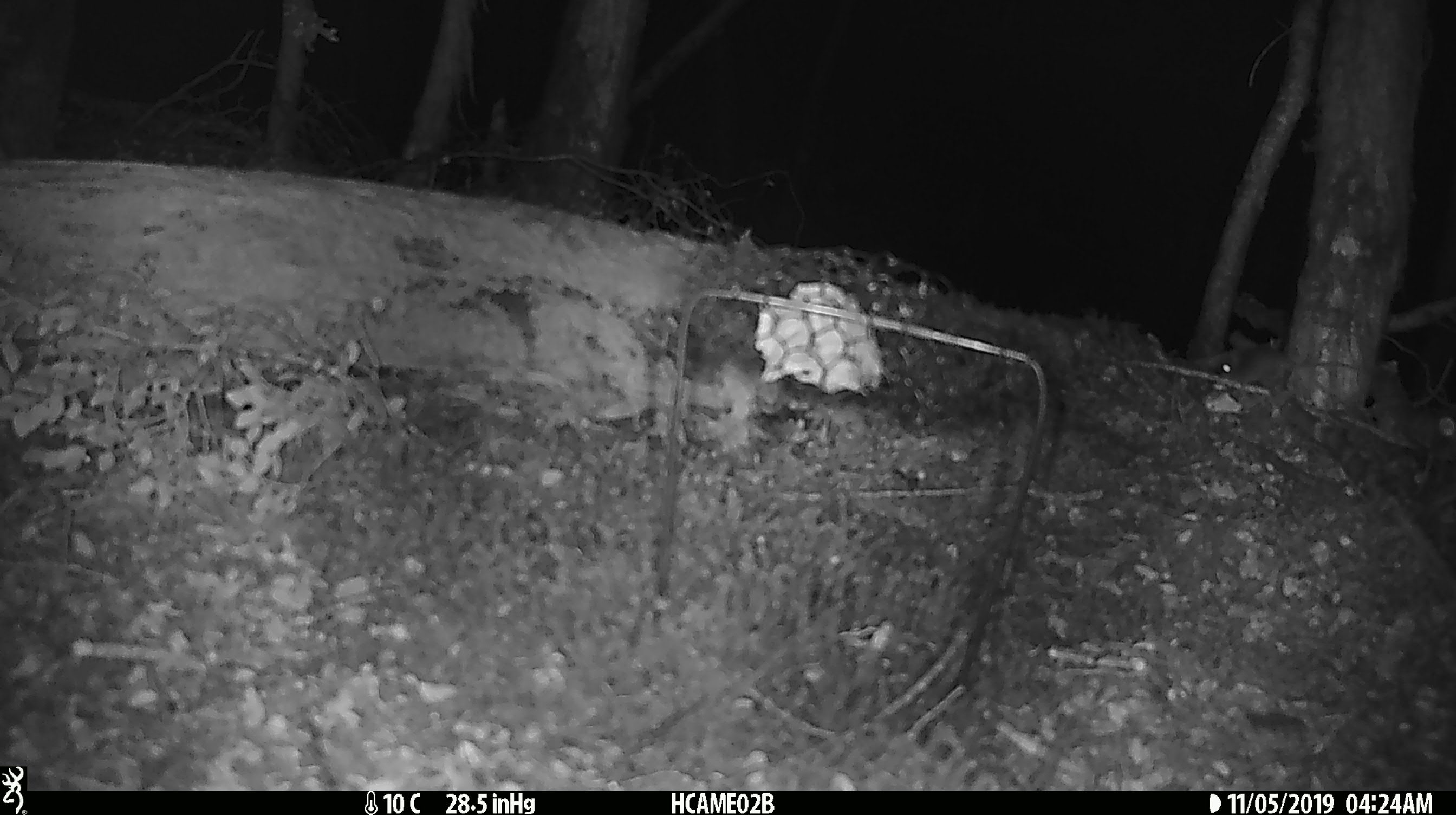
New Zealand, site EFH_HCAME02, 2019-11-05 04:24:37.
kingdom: Animalia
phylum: Chordata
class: Mammalia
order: Rodentia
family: Muridae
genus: Mus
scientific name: Mus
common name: mouse